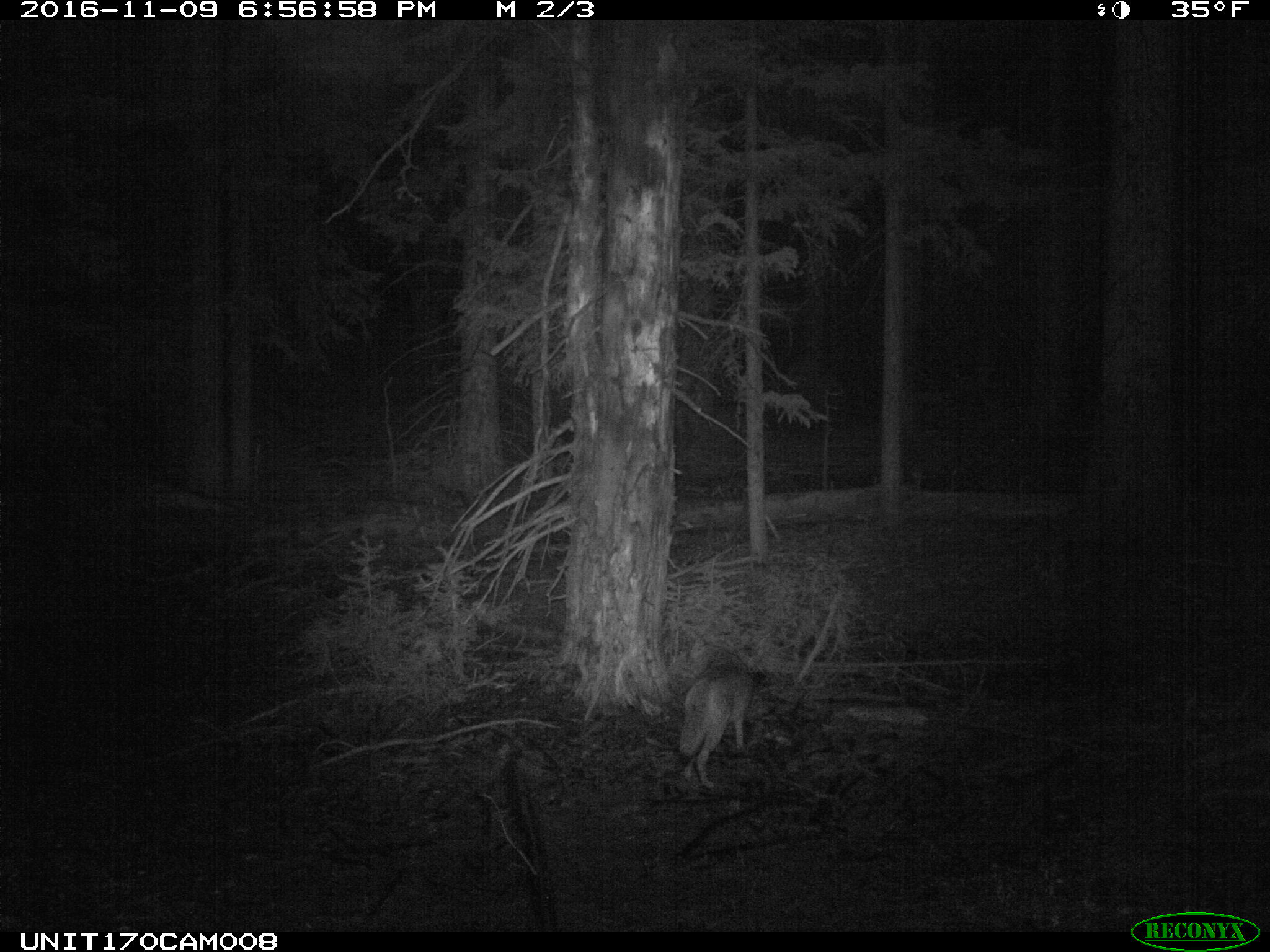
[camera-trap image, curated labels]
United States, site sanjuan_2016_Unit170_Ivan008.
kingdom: Animalia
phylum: Chordata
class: Mammalia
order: Carnivora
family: Canidae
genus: Canis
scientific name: Canis latrans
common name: coyote